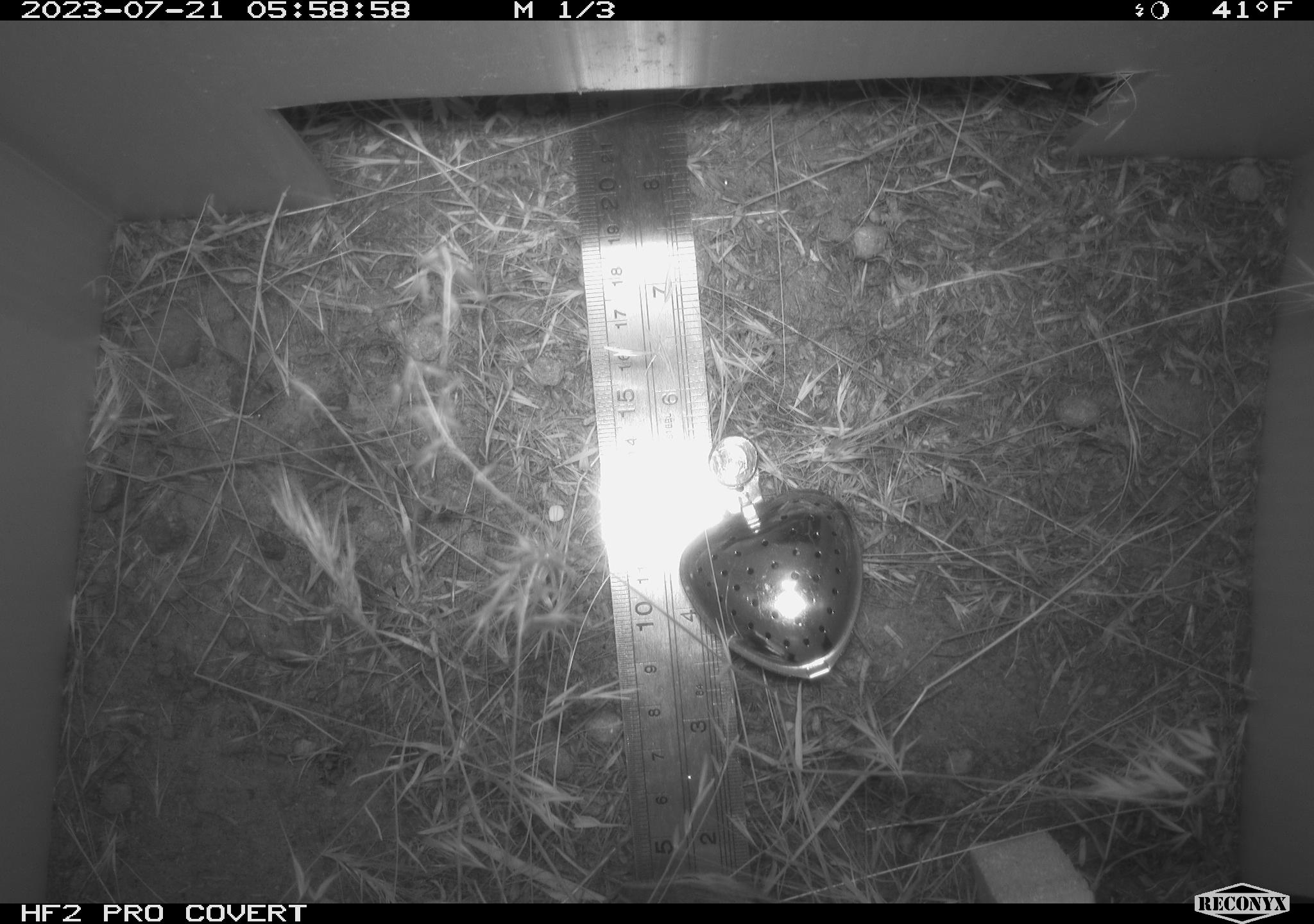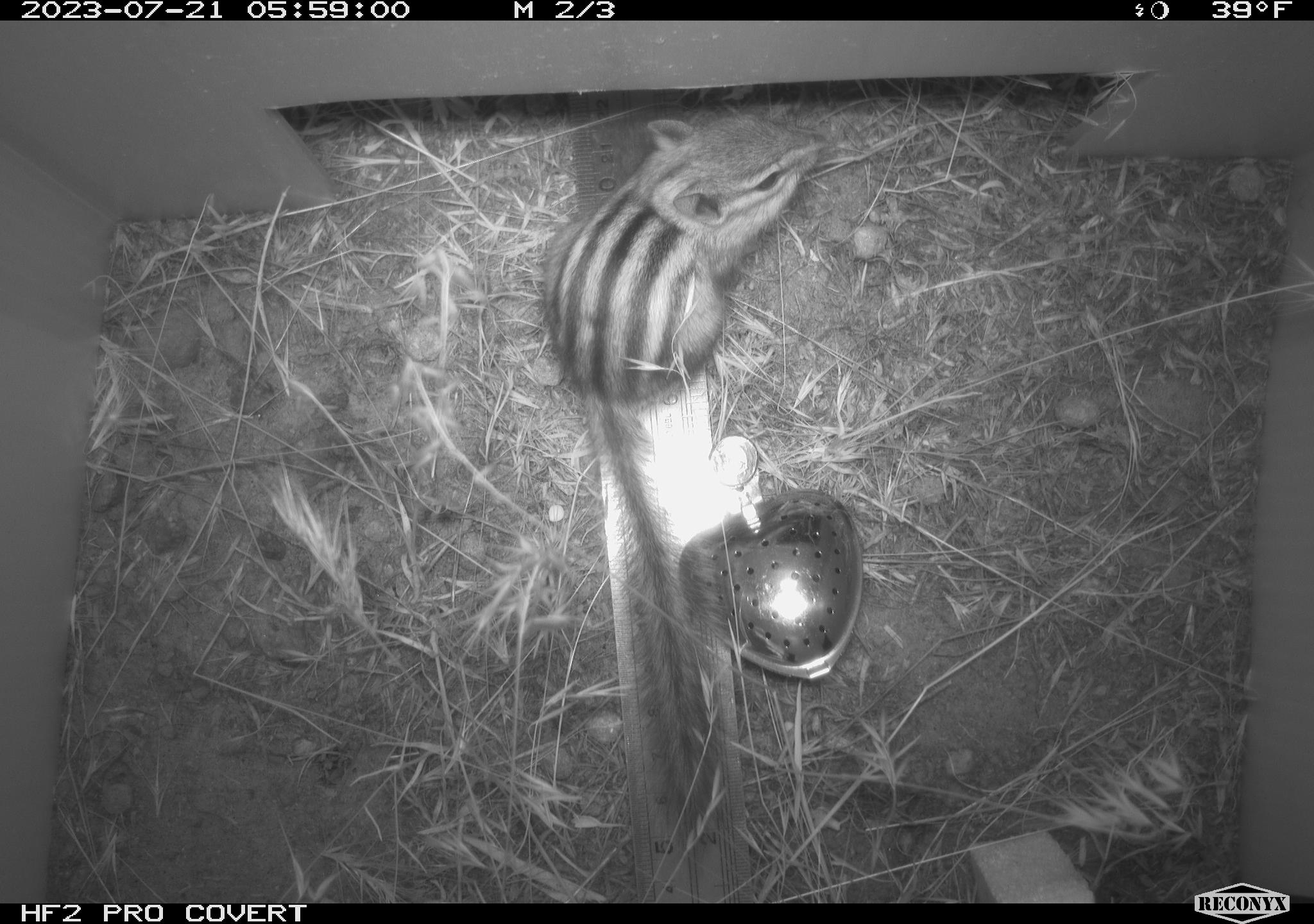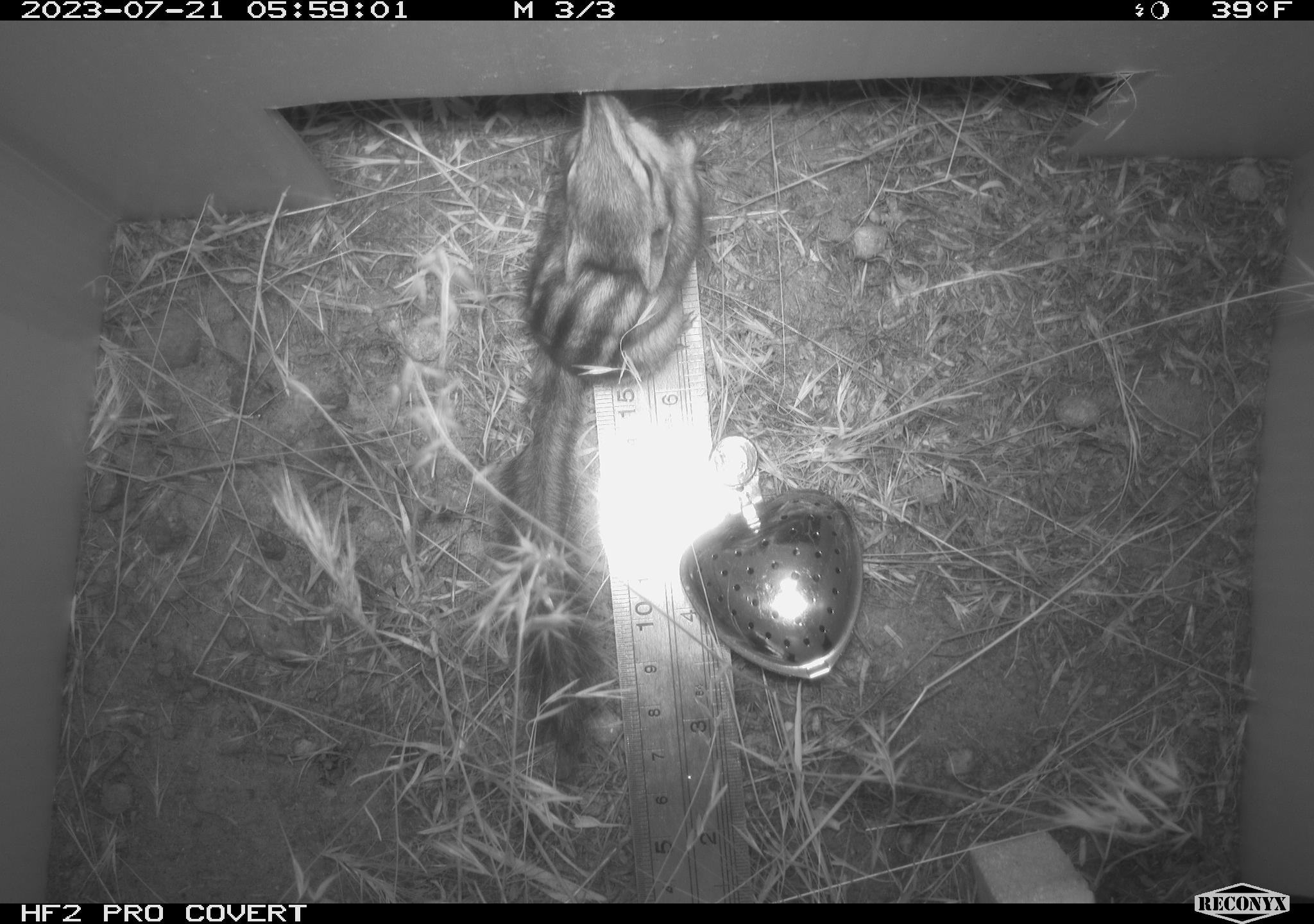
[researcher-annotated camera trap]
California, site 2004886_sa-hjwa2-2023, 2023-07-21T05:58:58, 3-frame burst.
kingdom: Animalia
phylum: Chordata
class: Mammalia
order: Rodentia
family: Sciuridae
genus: Neotamias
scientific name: Neotamias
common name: western chipmunks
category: neotamias species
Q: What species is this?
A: Neotamias species (western chipmunks) (Neotamias).